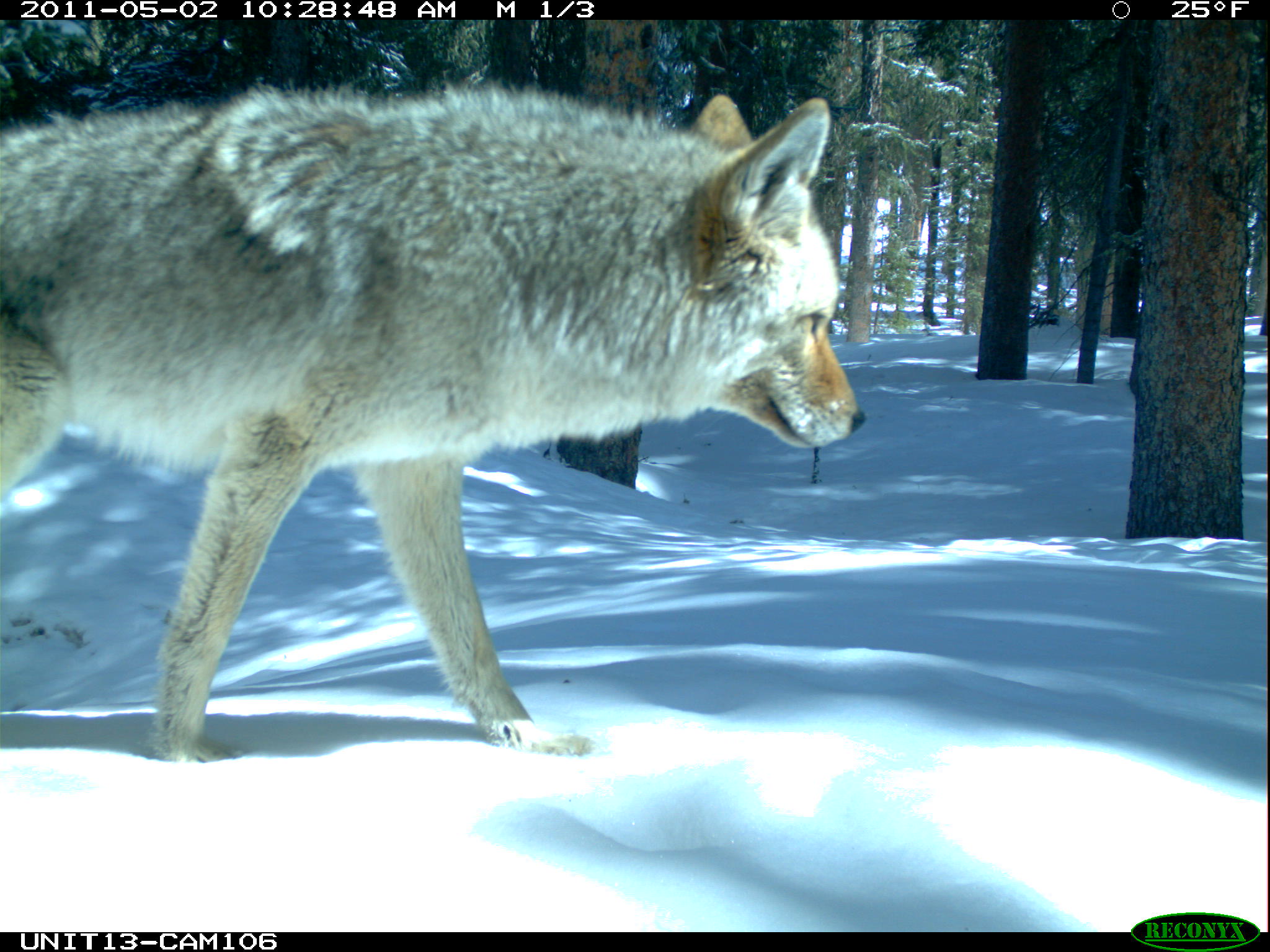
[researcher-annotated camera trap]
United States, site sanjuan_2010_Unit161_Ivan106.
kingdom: Animalia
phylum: Chordata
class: Mammalia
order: Carnivora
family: Canidae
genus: Canis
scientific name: Canis latrans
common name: coyote